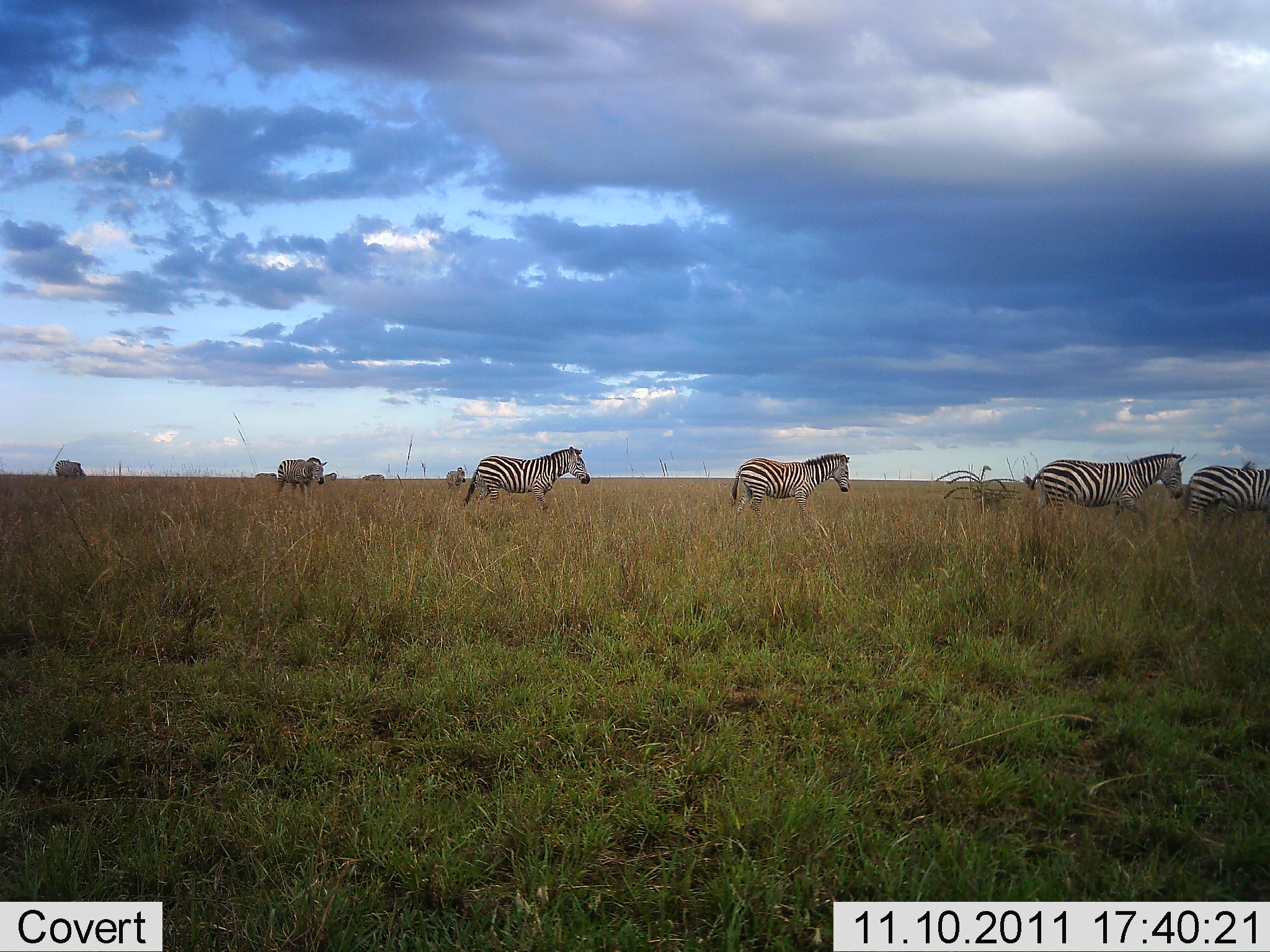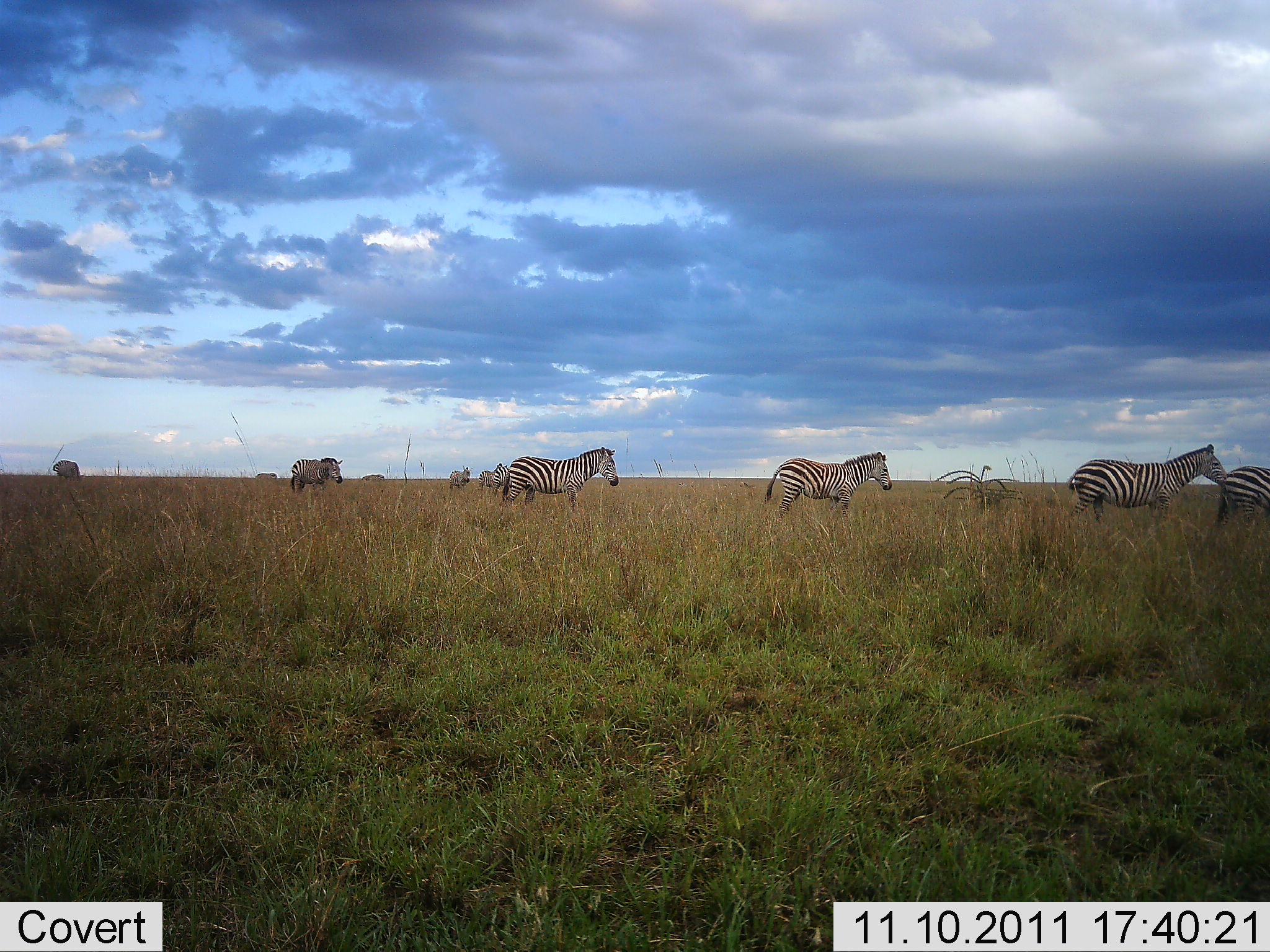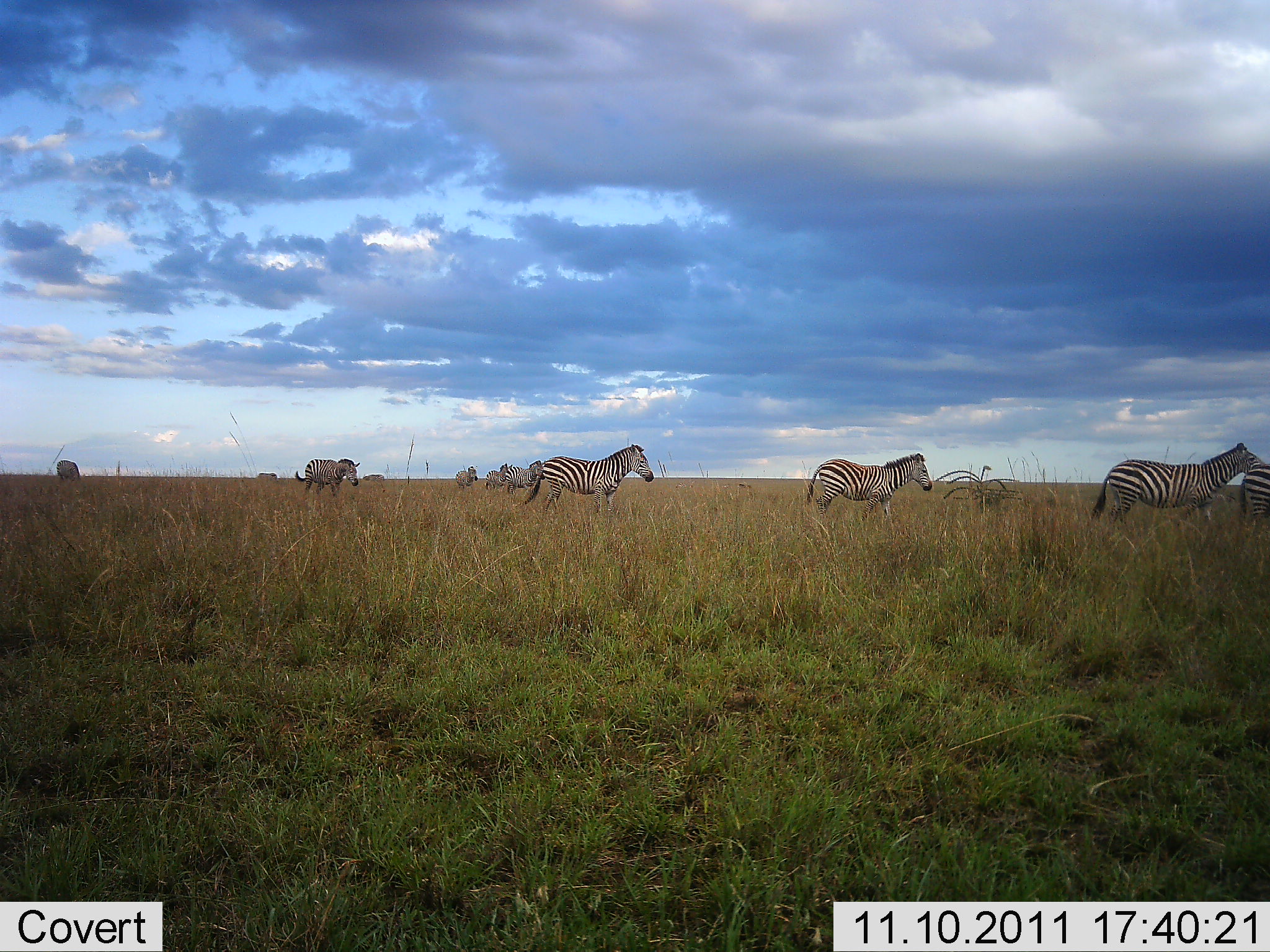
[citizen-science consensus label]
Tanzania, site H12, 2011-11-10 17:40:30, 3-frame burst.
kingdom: Animalia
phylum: Chordata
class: Mammalia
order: Perissodactyla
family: Equidae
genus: Equus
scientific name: Equus quagga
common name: plains zebra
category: zebra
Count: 8.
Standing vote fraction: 7%.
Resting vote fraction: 0%.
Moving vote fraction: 93%.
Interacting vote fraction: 7%.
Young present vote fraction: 0%.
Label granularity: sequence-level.